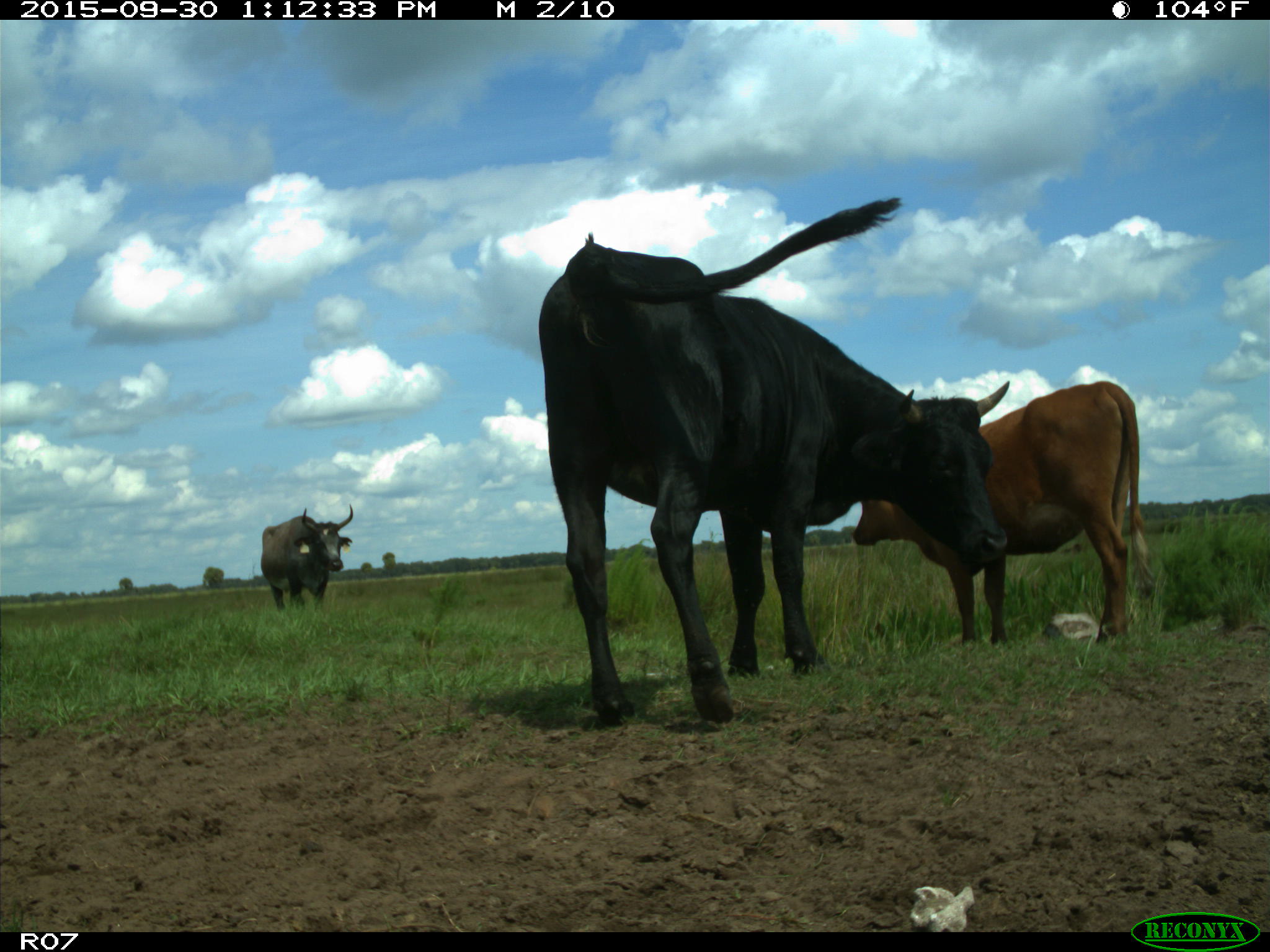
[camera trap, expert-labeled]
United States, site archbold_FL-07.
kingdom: Animalia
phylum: Chordata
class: Mammalia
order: Artiodactyla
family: Bovidae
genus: Bos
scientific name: Bos taurus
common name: domestic cow